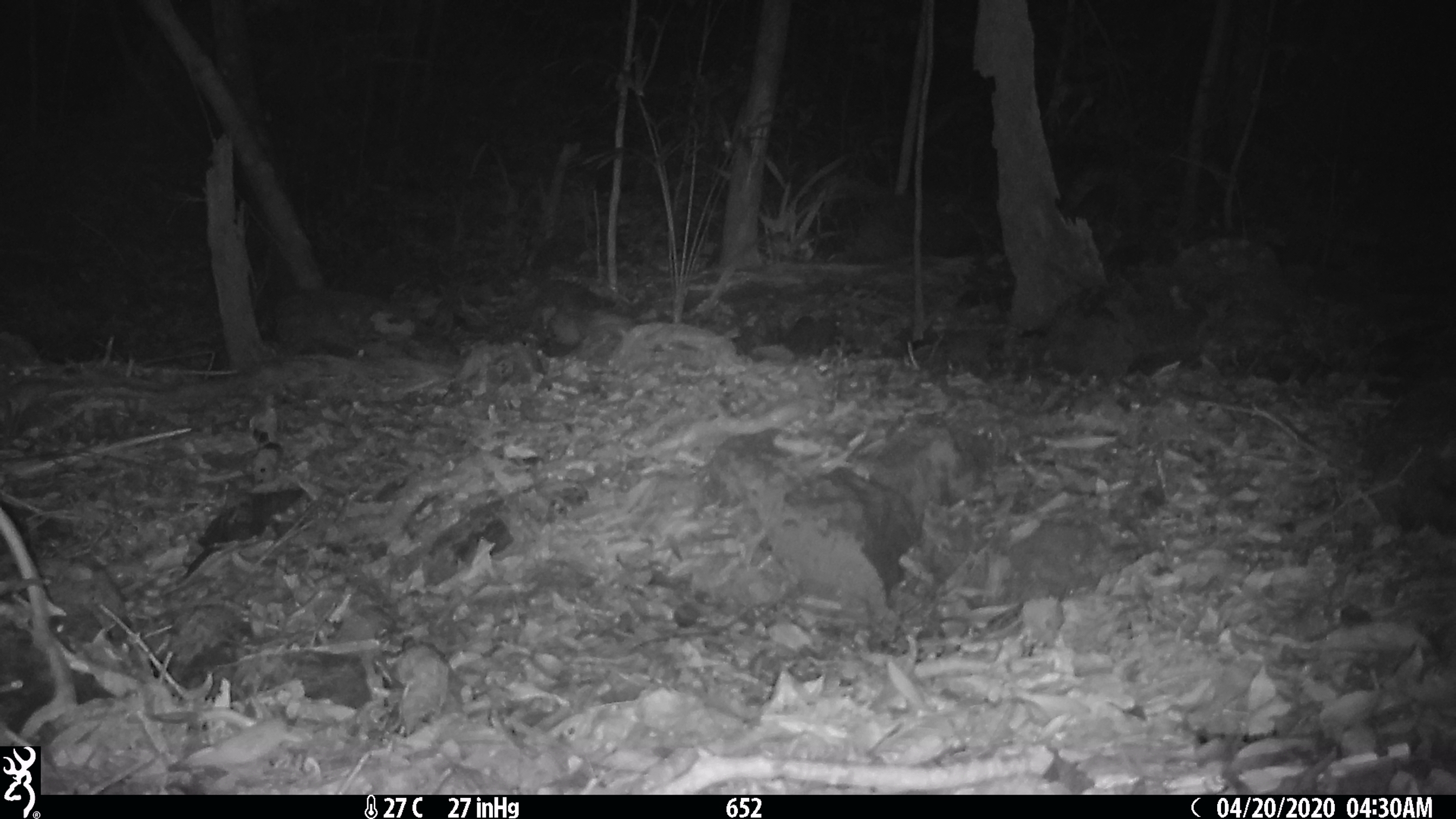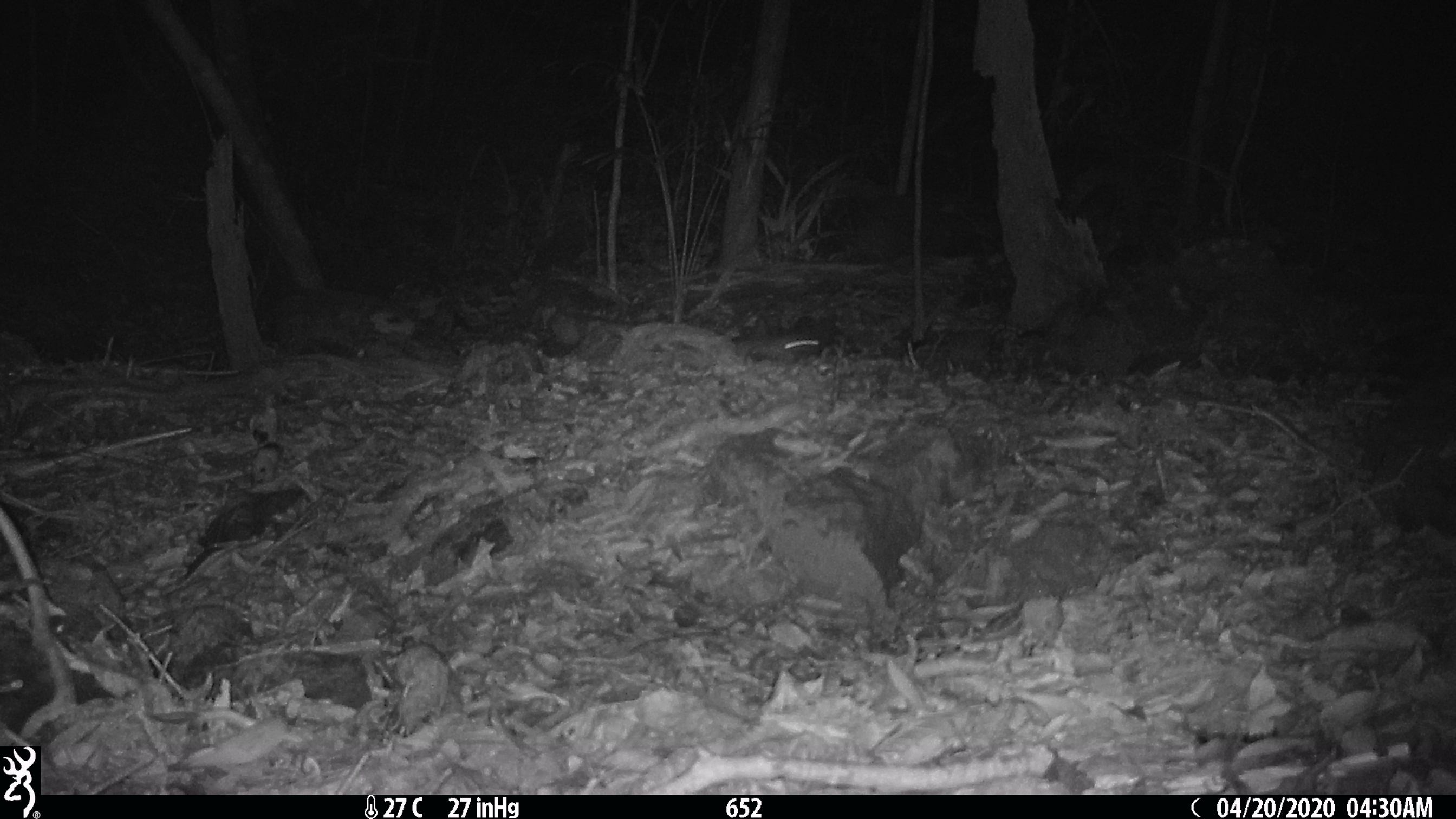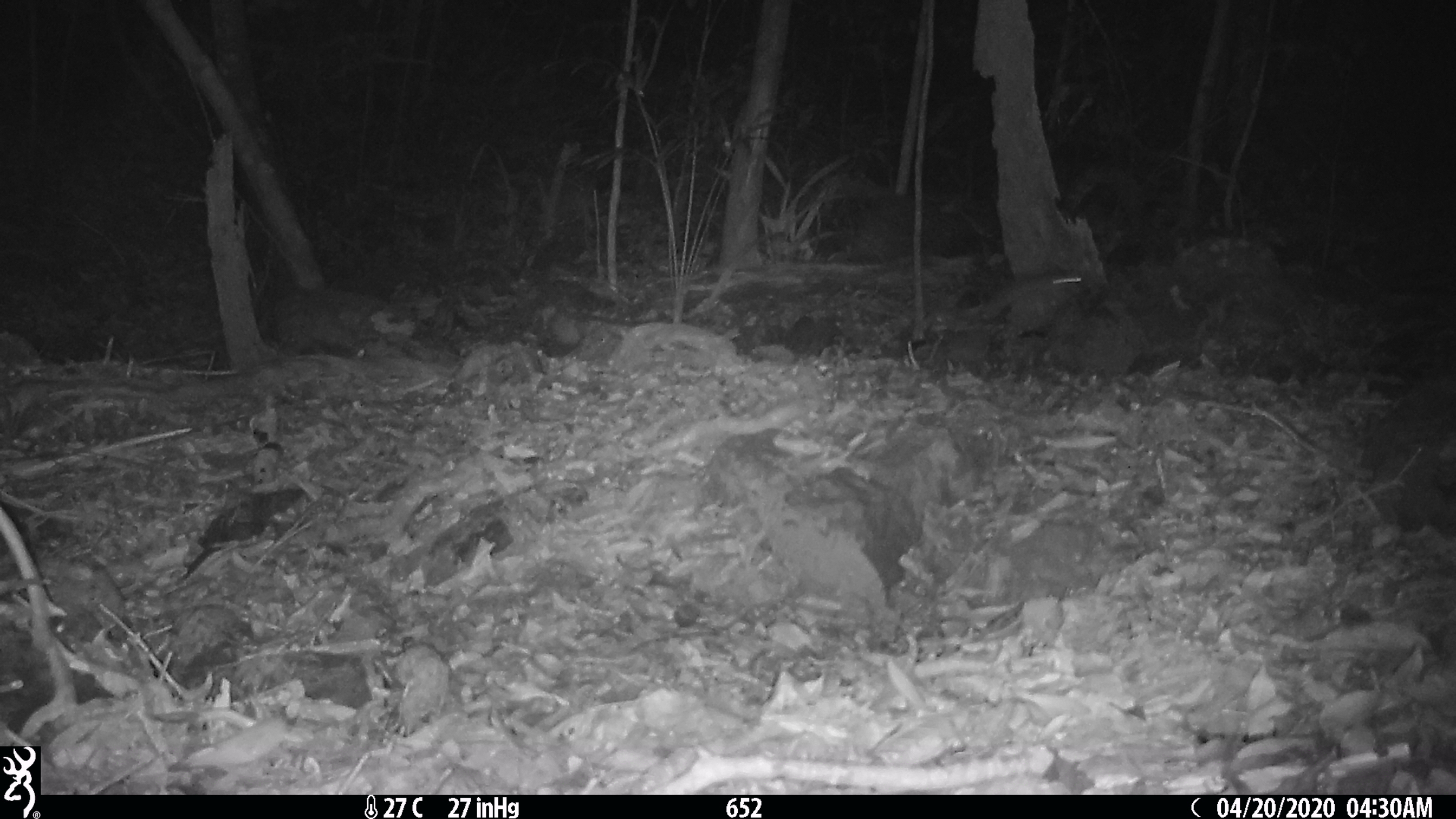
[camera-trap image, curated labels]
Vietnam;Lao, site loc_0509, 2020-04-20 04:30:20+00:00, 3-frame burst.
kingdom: Animalia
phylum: Chordata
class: Mammalia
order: Rodentia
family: Muridae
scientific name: Muridae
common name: old-world mice and rats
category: unidentified murid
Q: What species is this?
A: Unidentified murid (old-world mice and rats) (Muridae).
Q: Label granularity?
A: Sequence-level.